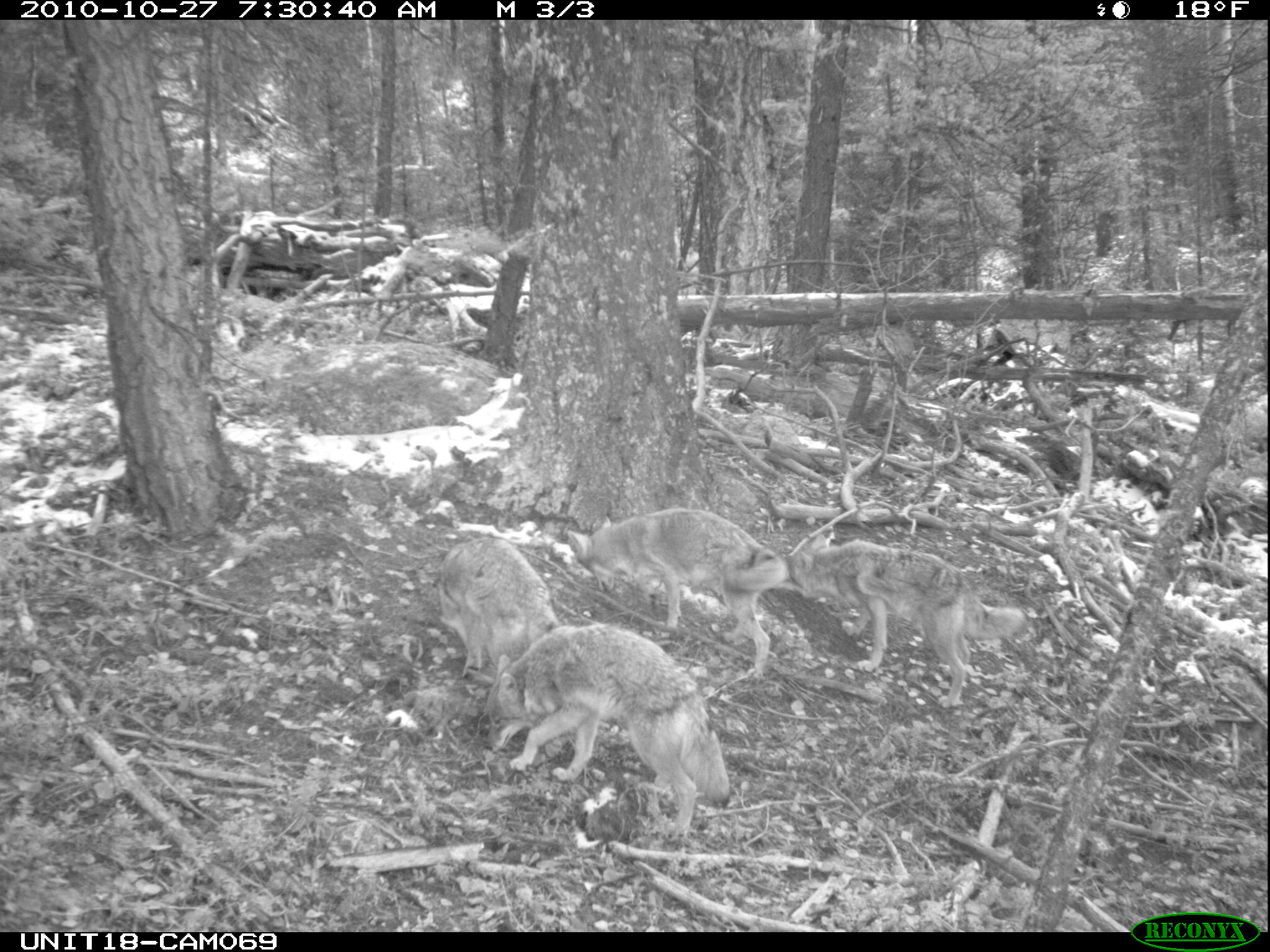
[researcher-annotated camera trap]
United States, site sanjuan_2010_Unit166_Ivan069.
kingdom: Animalia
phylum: Chordata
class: Mammalia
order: Carnivora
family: Canidae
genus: Canis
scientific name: Canis latrans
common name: coyote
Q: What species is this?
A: Canis latrans (coyote).